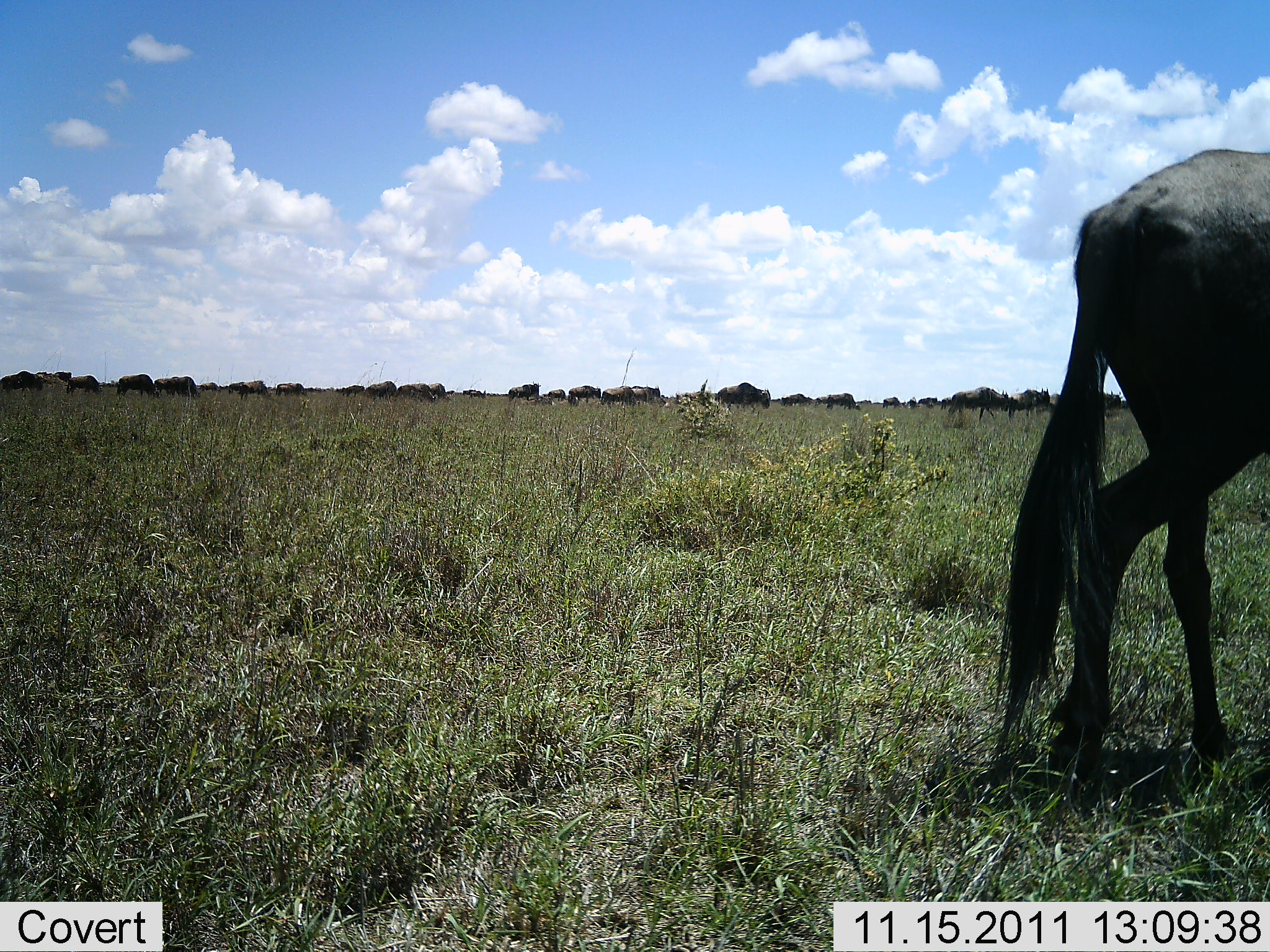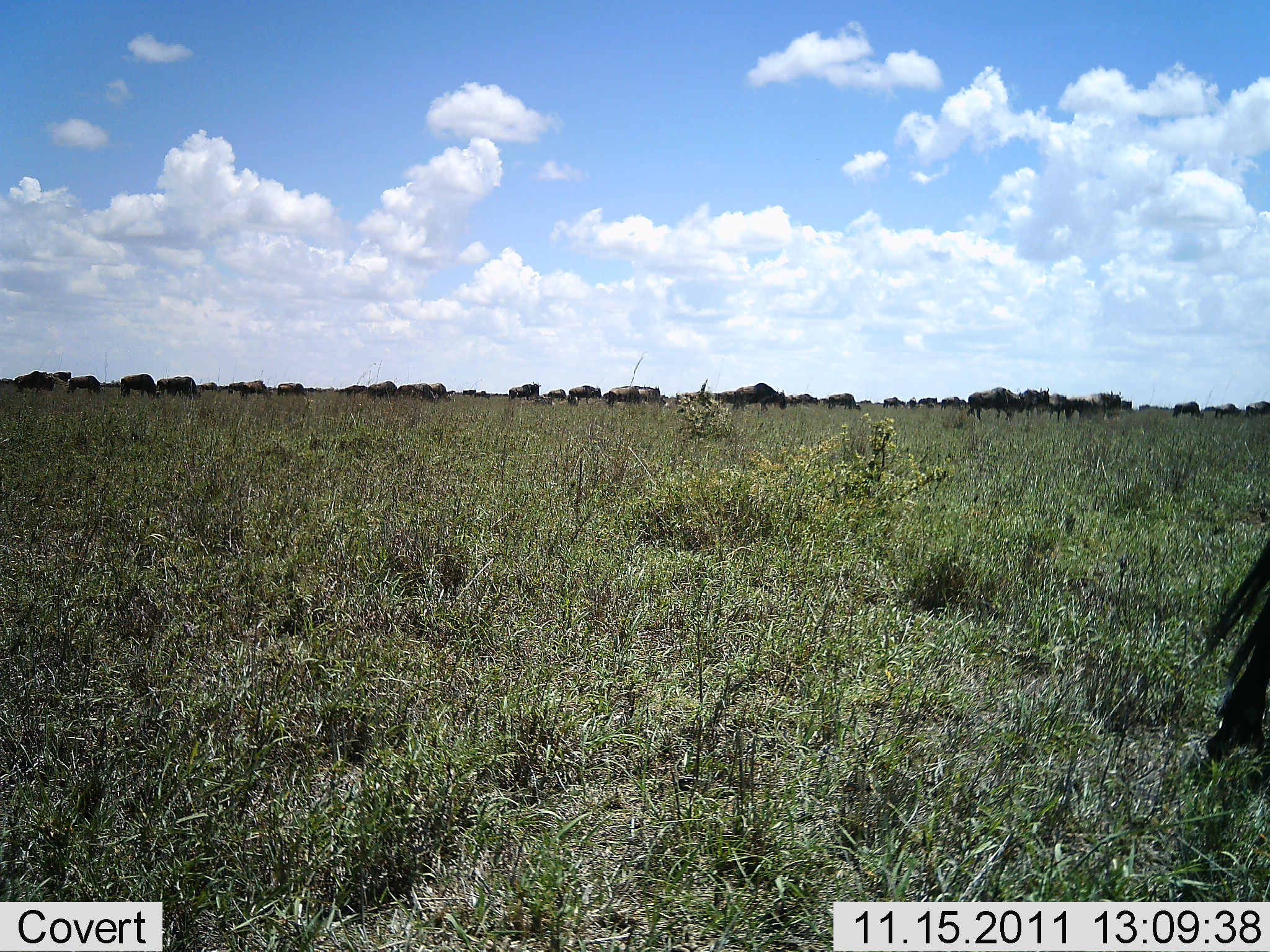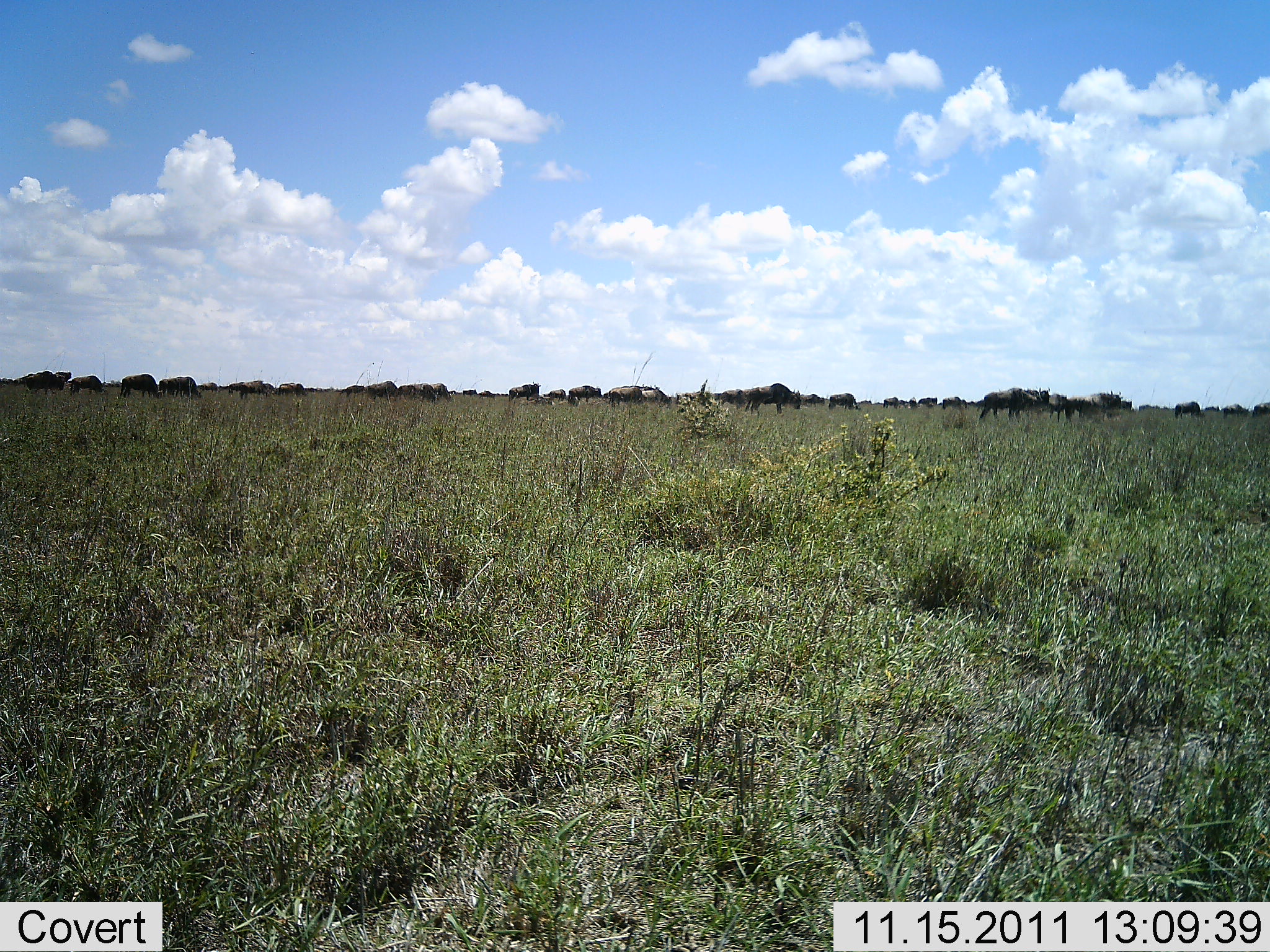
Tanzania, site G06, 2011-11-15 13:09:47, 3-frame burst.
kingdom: Animalia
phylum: Chordata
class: Mammalia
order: Artiodactyla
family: Bovidae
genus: Connochaetes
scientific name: Connochaetes taurinus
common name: blue wildebeest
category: wildebeest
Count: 11-50.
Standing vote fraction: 29%.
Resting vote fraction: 7%.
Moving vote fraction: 86%.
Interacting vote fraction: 0%.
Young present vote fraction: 0%.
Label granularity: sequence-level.